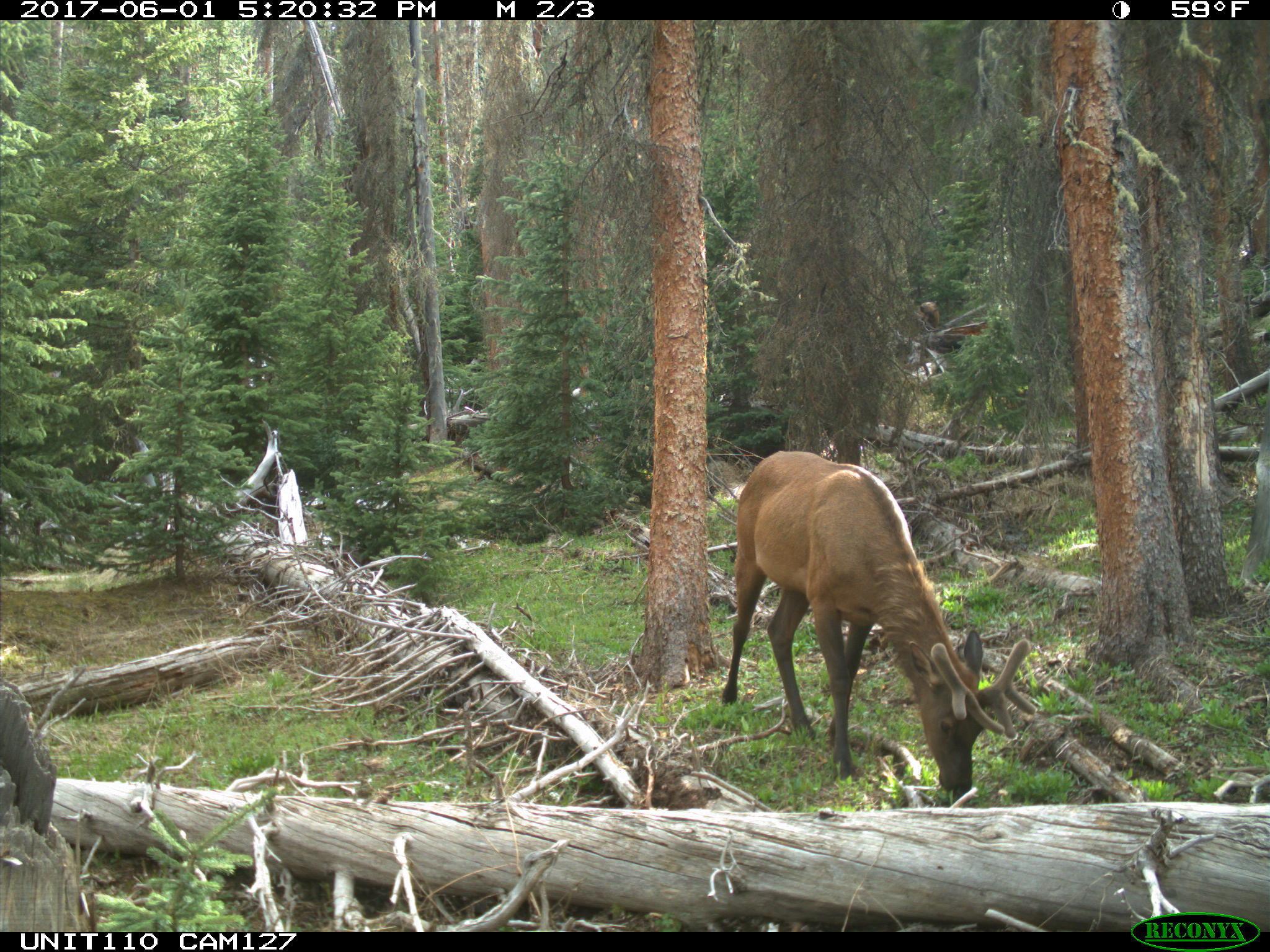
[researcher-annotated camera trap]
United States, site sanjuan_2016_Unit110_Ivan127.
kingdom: Animalia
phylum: Chordata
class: Mammalia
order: Artiodactyla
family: Cervidae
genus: Cervus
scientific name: Cervus elaphus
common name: red deer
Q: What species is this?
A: Cervus elaphus (red deer).